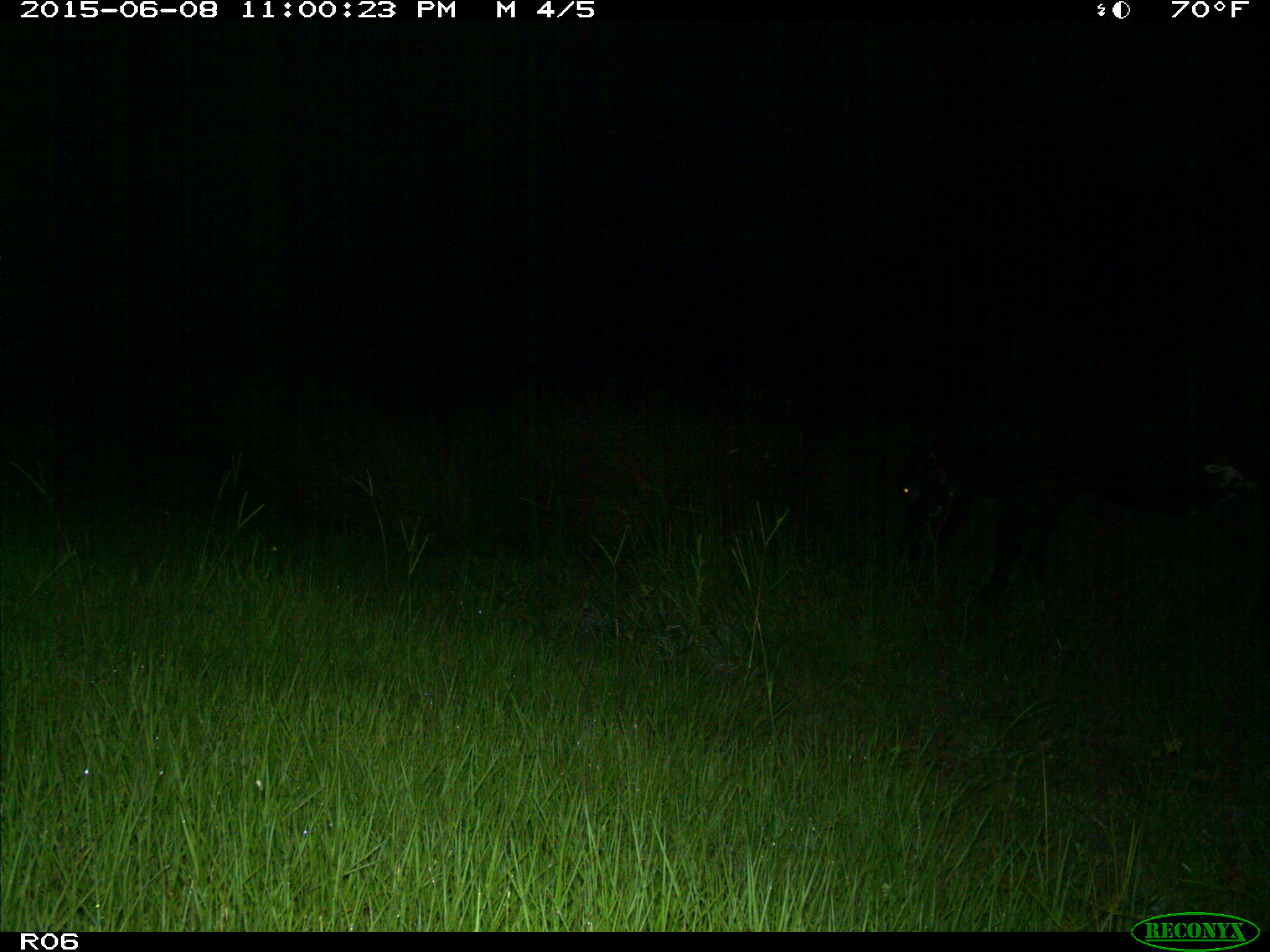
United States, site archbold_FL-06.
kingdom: Animalia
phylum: Chordata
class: Mammalia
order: Artiodactyla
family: Bovidae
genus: Bos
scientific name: Bos taurus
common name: domestic cow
Bos taurus (domestic cow).